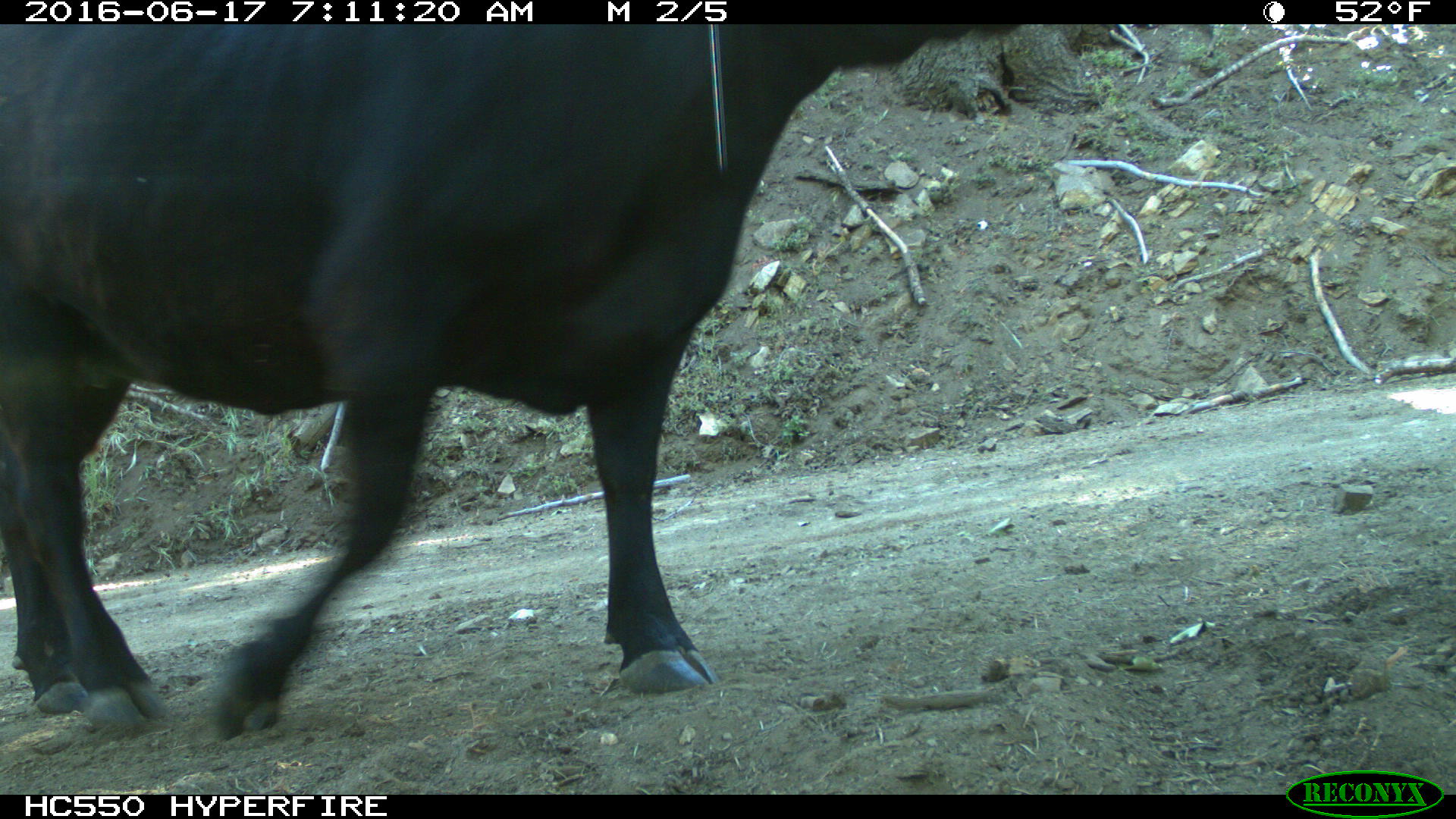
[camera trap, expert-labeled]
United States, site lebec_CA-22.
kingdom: Animalia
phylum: Chordata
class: Mammalia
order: Artiodactyla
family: Bovidae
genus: Bos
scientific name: Bos taurus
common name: domestic cow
Bos taurus (domestic cow).